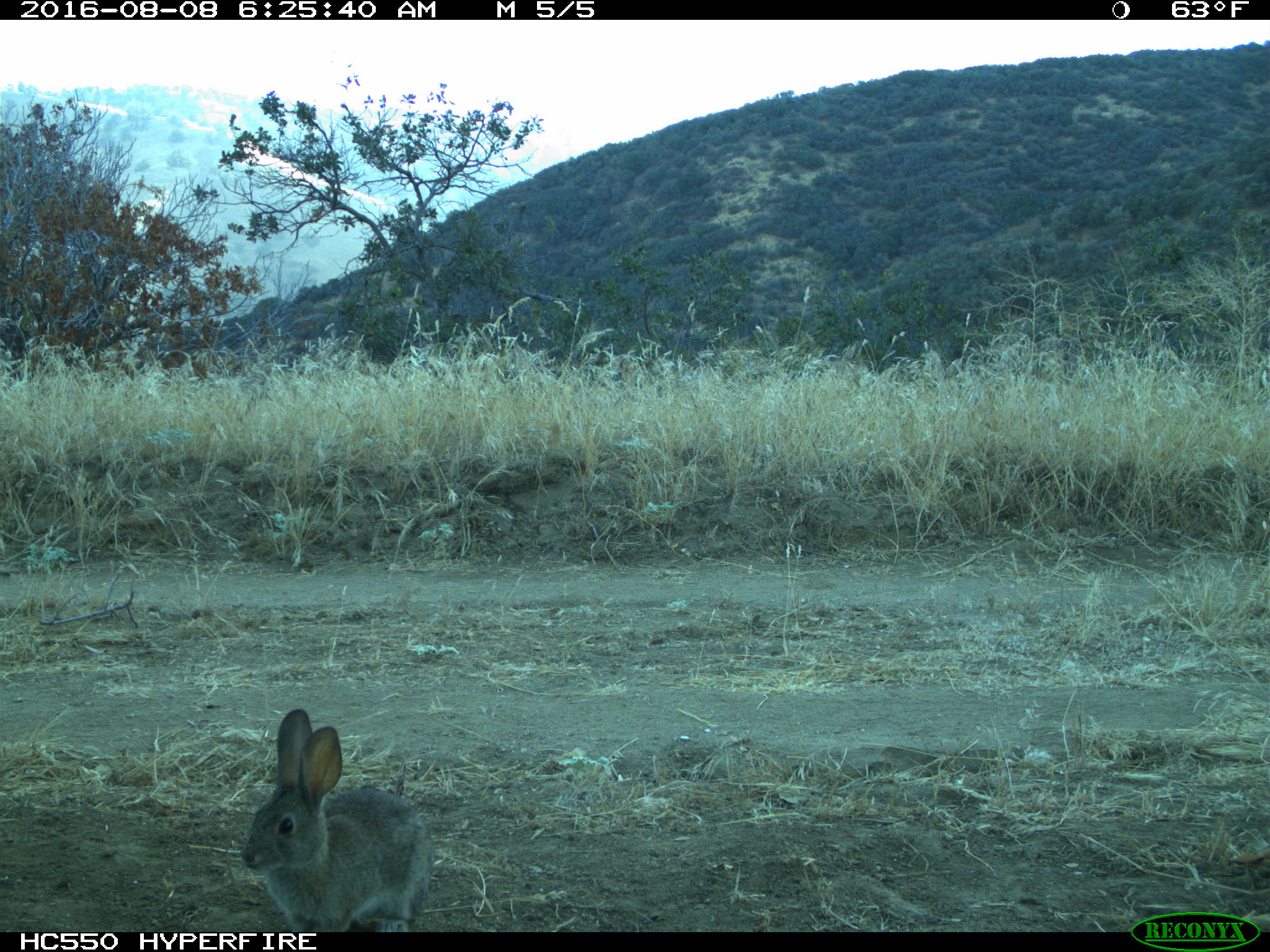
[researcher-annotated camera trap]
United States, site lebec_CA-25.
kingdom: Animalia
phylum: Chordata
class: Mammalia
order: Lagomorpha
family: Leporidae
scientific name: Leporidae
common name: rabbits and hares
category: unidentified rabbit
Unidentified rabbit (rabbits and hares) (Leporidae).